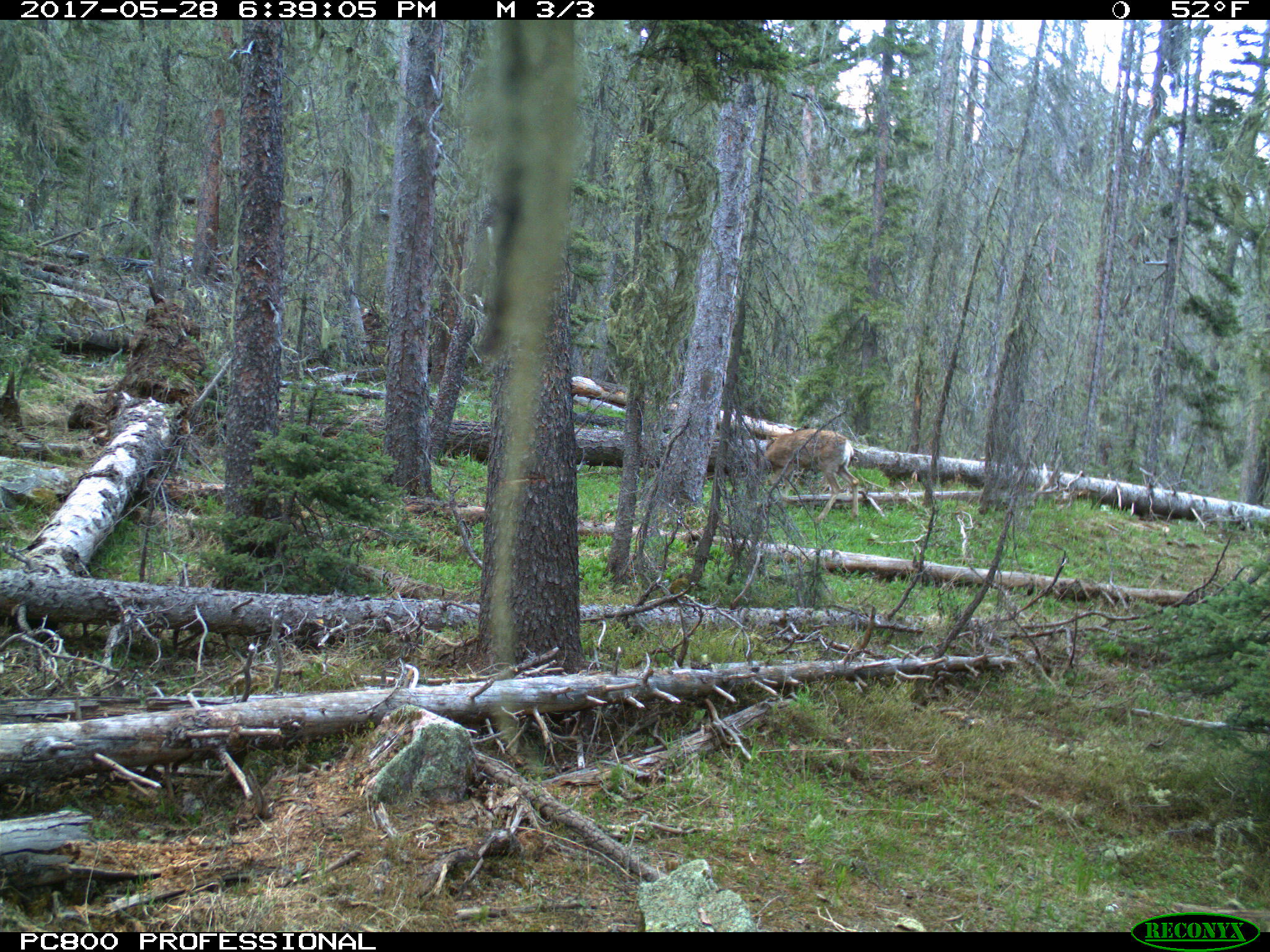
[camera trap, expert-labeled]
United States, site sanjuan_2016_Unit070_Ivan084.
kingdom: Animalia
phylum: Chordata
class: Mammalia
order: Artiodactyla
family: Cervidae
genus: Odocoileus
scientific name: Odocoileus hemionus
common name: mule deer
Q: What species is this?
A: Odocoileus hemionus (mule deer).